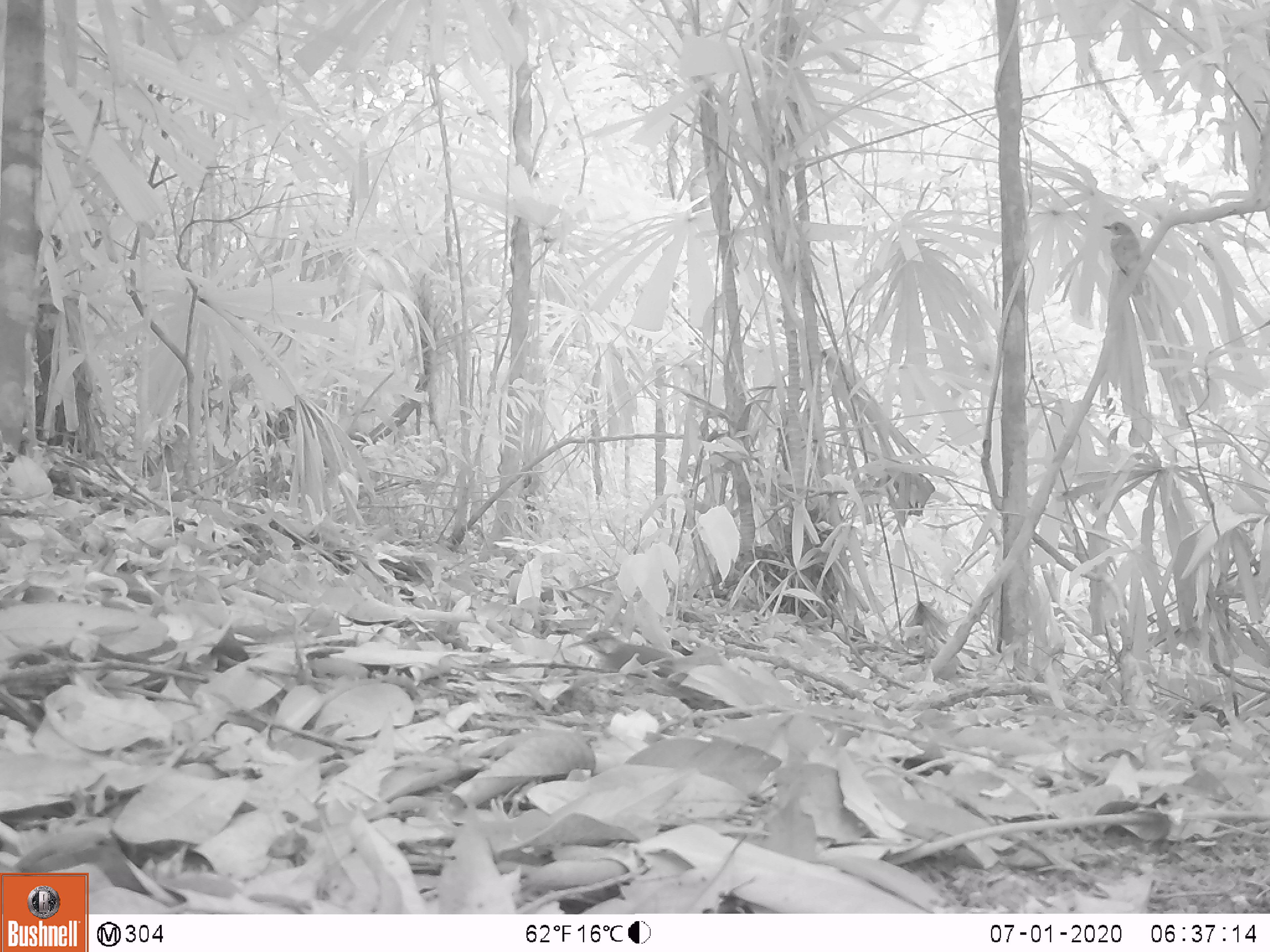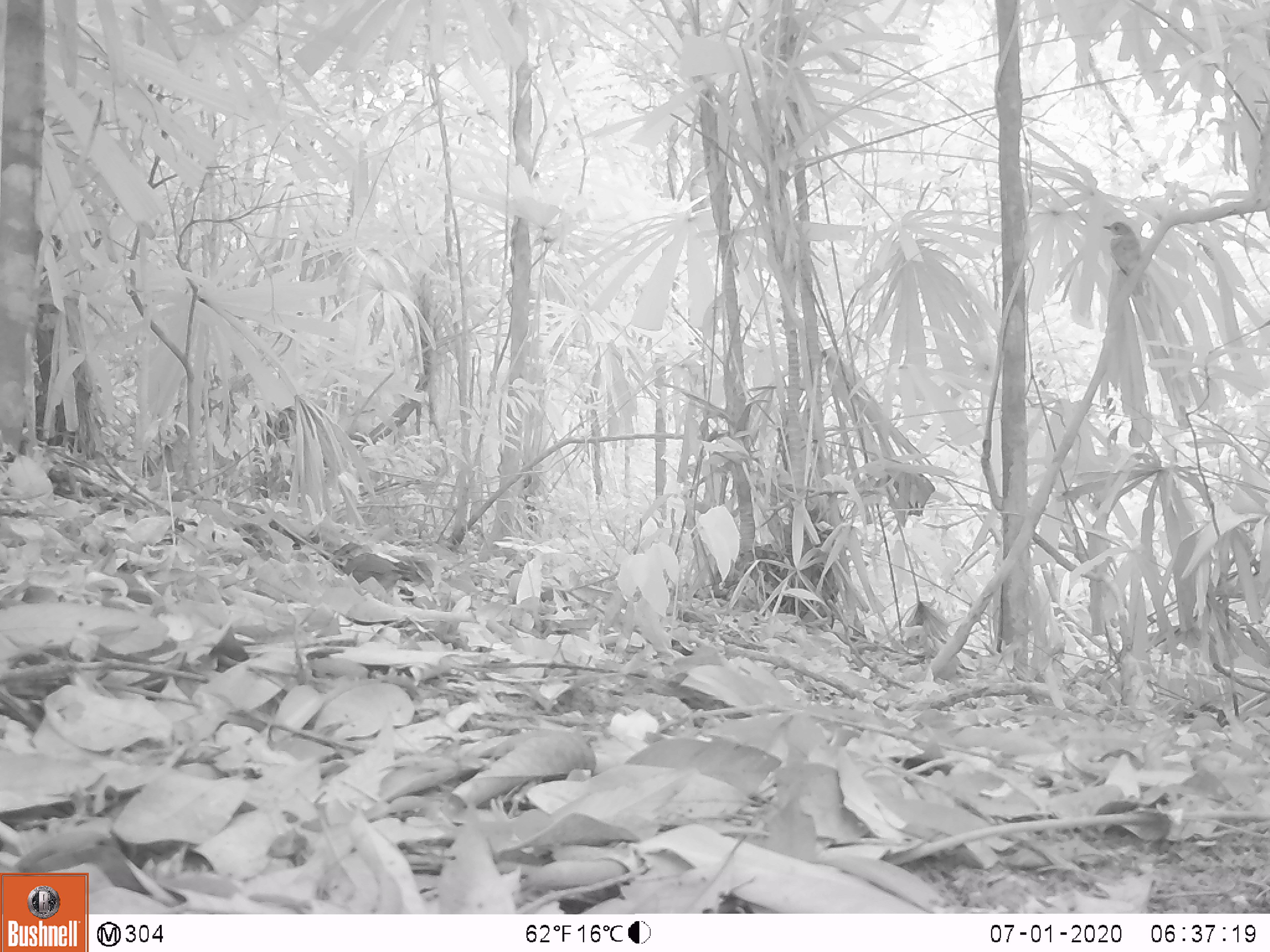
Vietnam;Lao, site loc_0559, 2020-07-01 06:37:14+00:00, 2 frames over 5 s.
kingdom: Animalia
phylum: Chordata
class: Aves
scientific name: Aves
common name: bird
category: unidentified bird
Unidentified bird (bird) (Aves). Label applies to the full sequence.